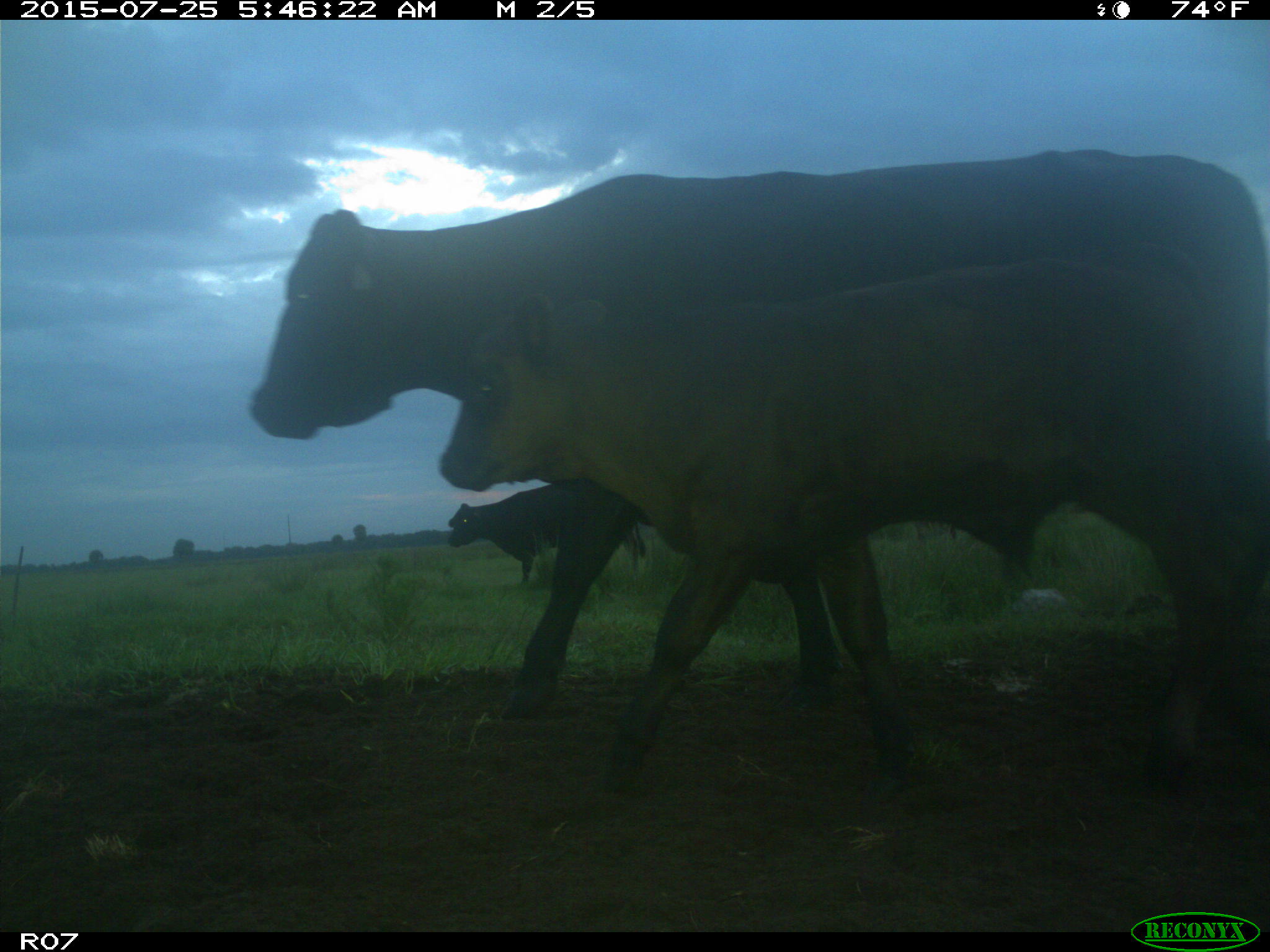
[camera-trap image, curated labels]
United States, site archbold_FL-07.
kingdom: Animalia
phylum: Chordata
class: Mammalia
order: Artiodactyla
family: Bovidae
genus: Bos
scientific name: Bos taurus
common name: domestic cow